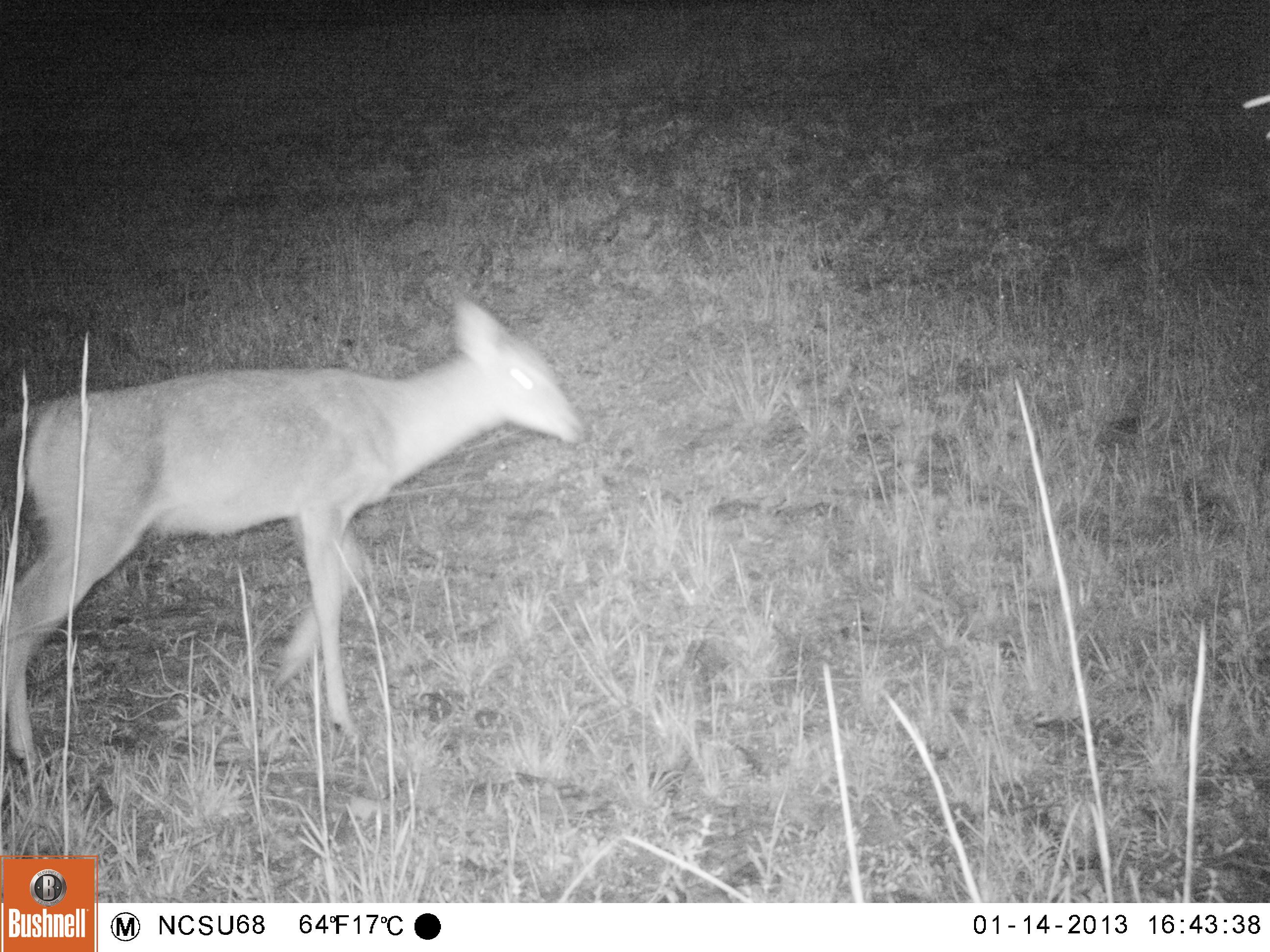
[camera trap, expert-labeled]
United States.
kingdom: Animalia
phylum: Chordata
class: Mammalia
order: Artiodactyla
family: Cervidae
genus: Odocoileus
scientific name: Odocoileus virginianus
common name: white-tailed deer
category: White Tailed Deer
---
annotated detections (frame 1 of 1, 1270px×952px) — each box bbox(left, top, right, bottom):
White Tailed Deer: bbox(0, 290, 595, 774)